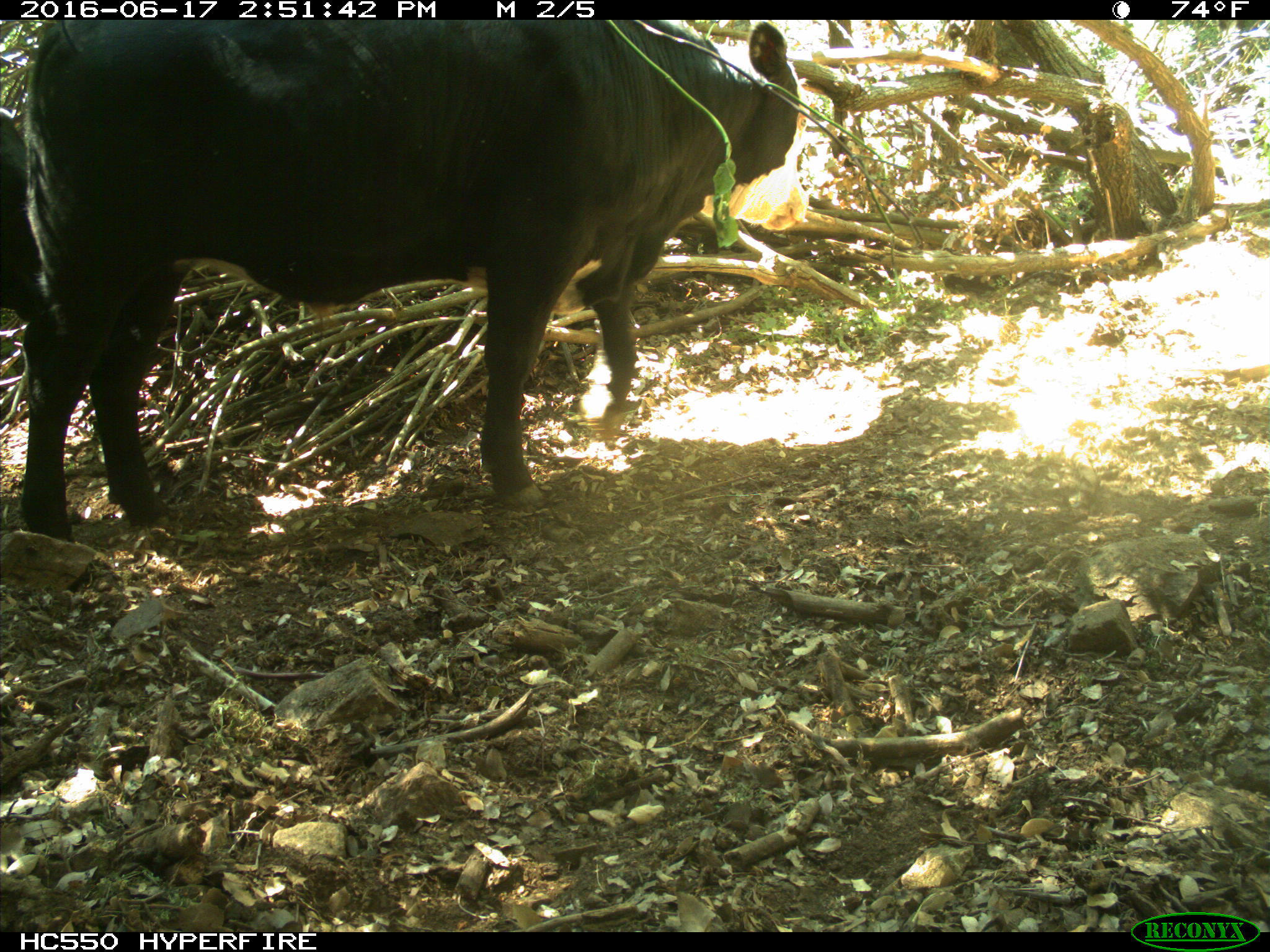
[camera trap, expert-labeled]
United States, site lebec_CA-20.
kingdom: Animalia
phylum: Chordata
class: Mammalia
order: Artiodactyla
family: Bovidae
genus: Bos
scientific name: Bos taurus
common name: domestic cow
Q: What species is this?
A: Bos taurus (domestic cow).